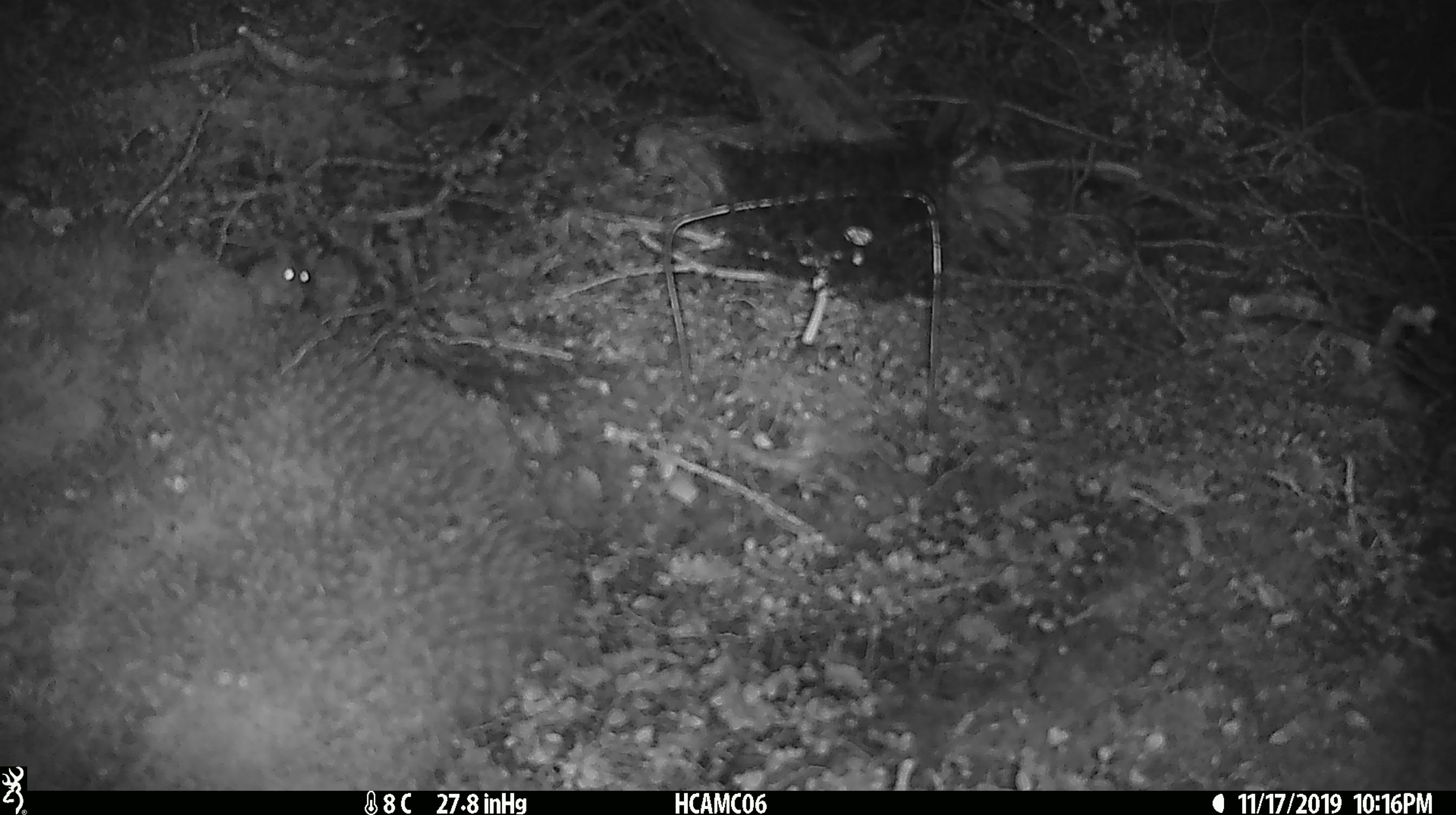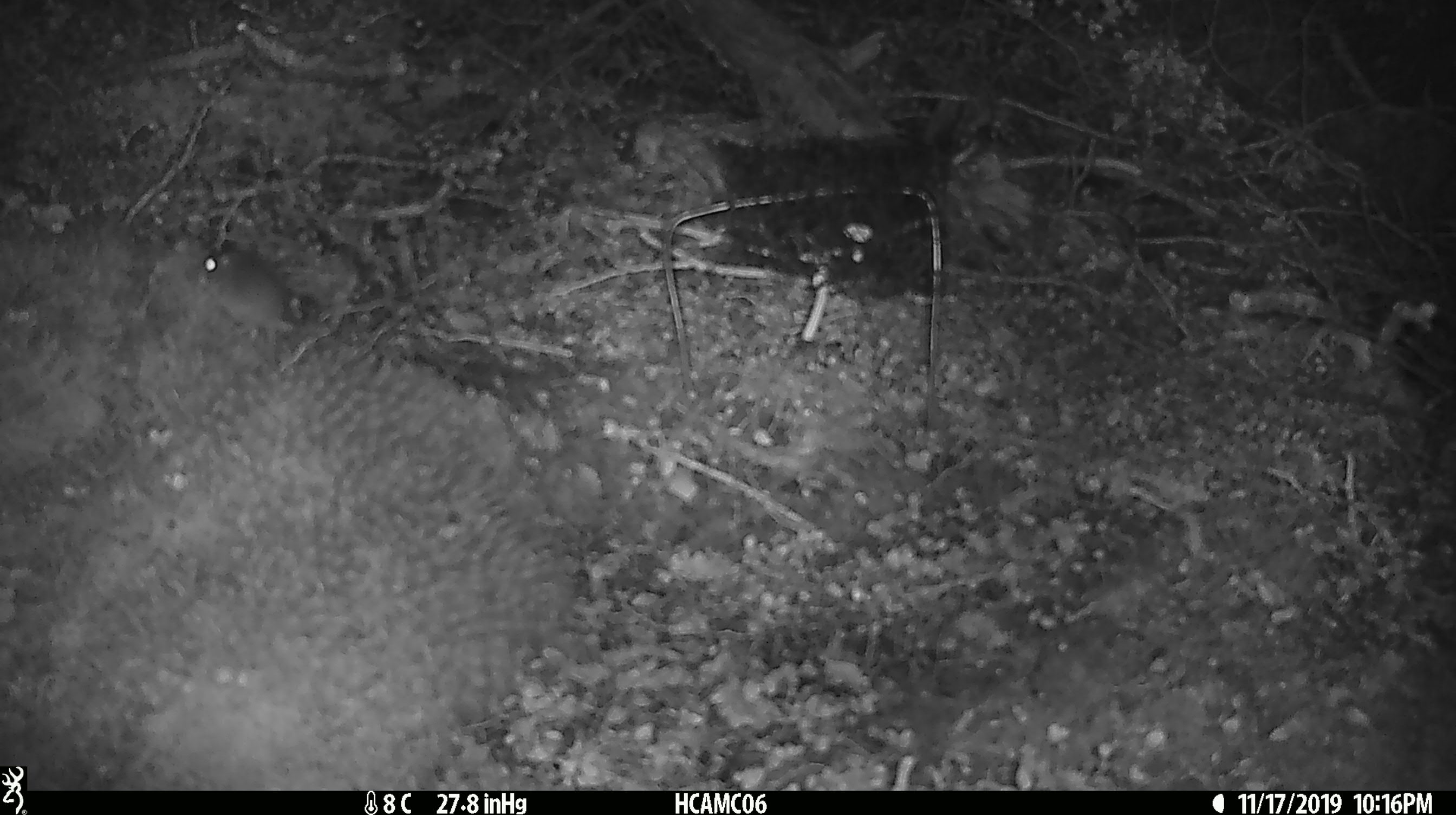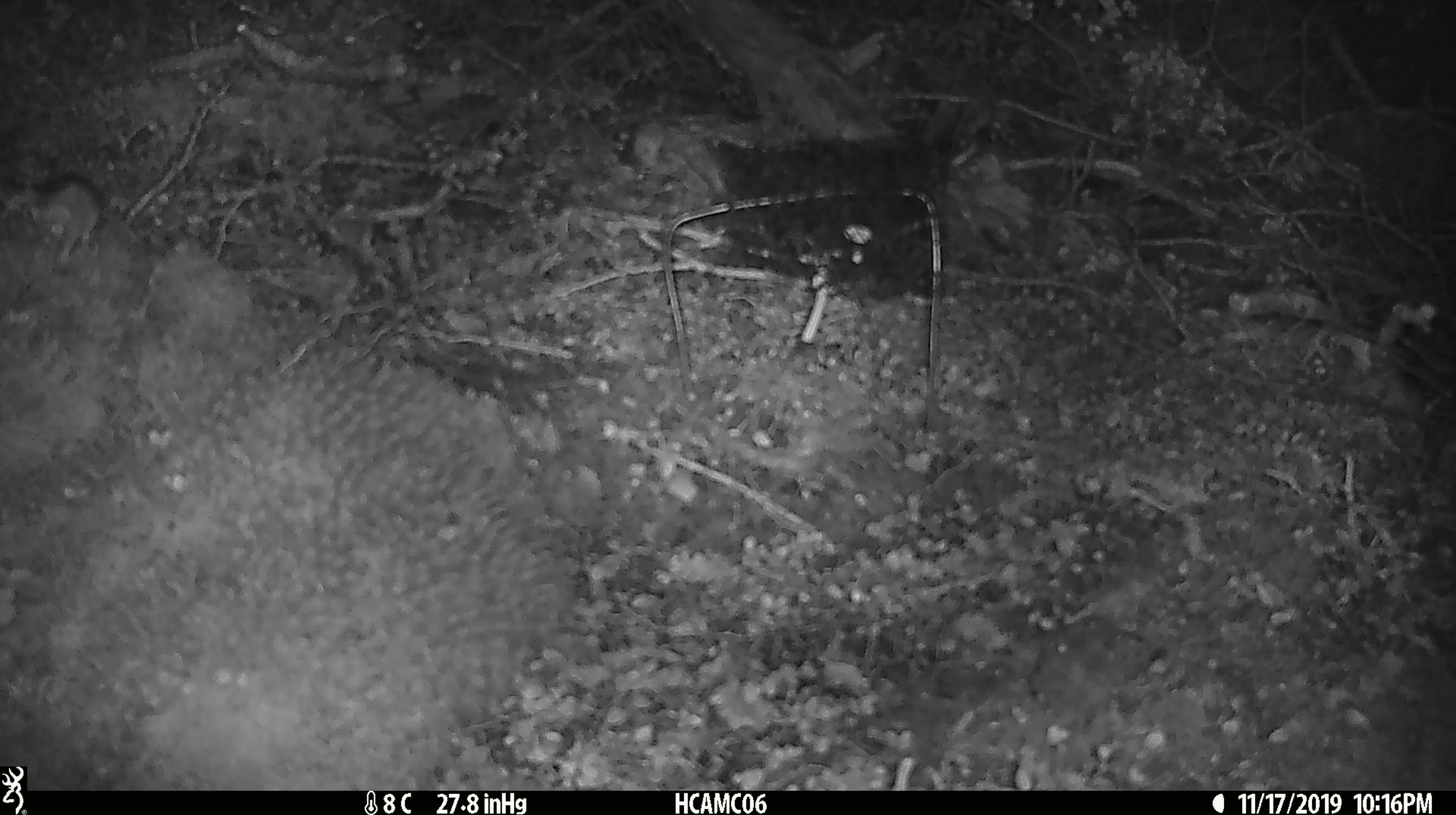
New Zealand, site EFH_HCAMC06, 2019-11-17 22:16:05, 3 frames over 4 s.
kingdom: Animalia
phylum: Chordata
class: Mammalia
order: Rodentia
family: Muridae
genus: Mus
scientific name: Mus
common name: mouse